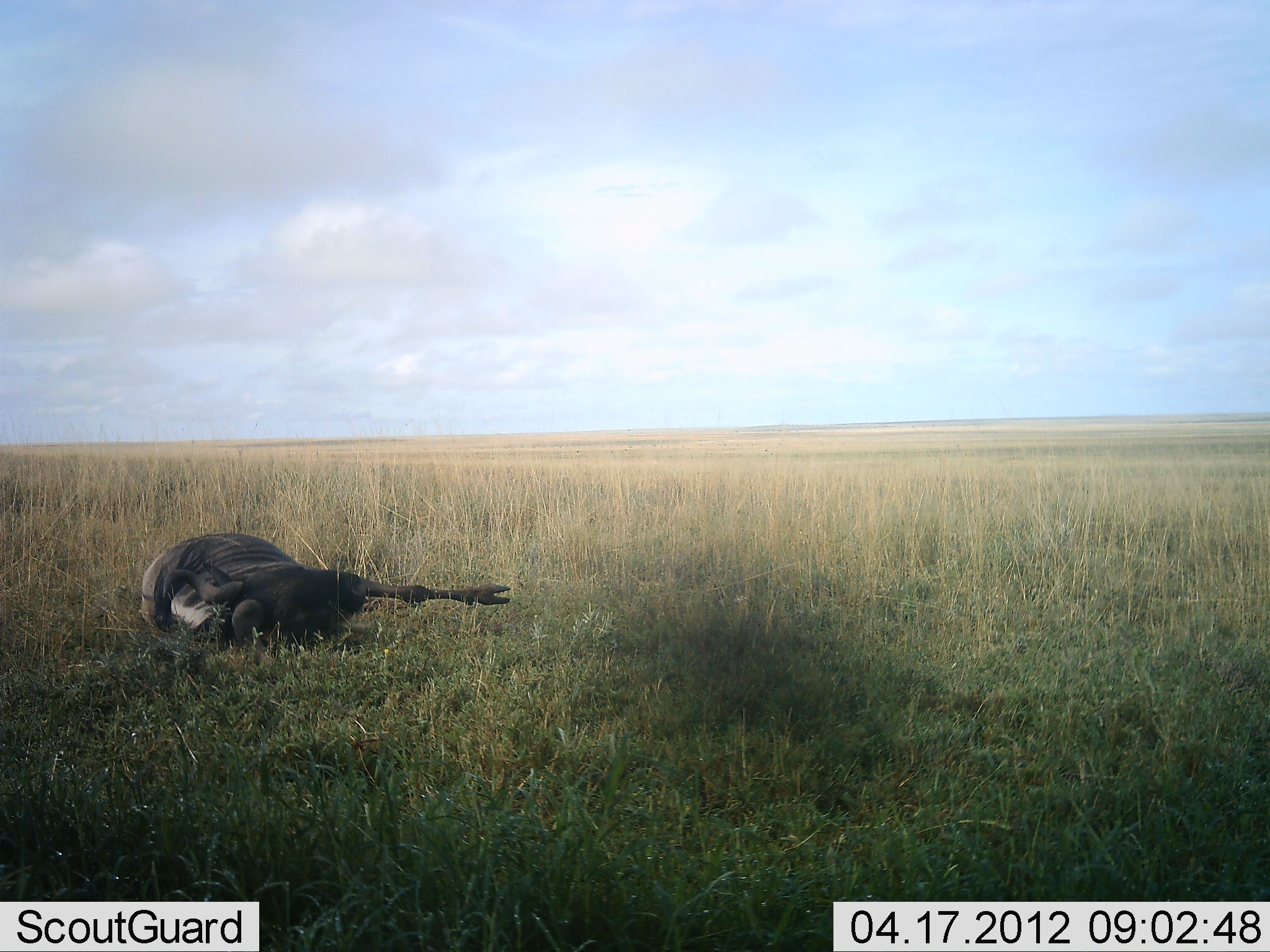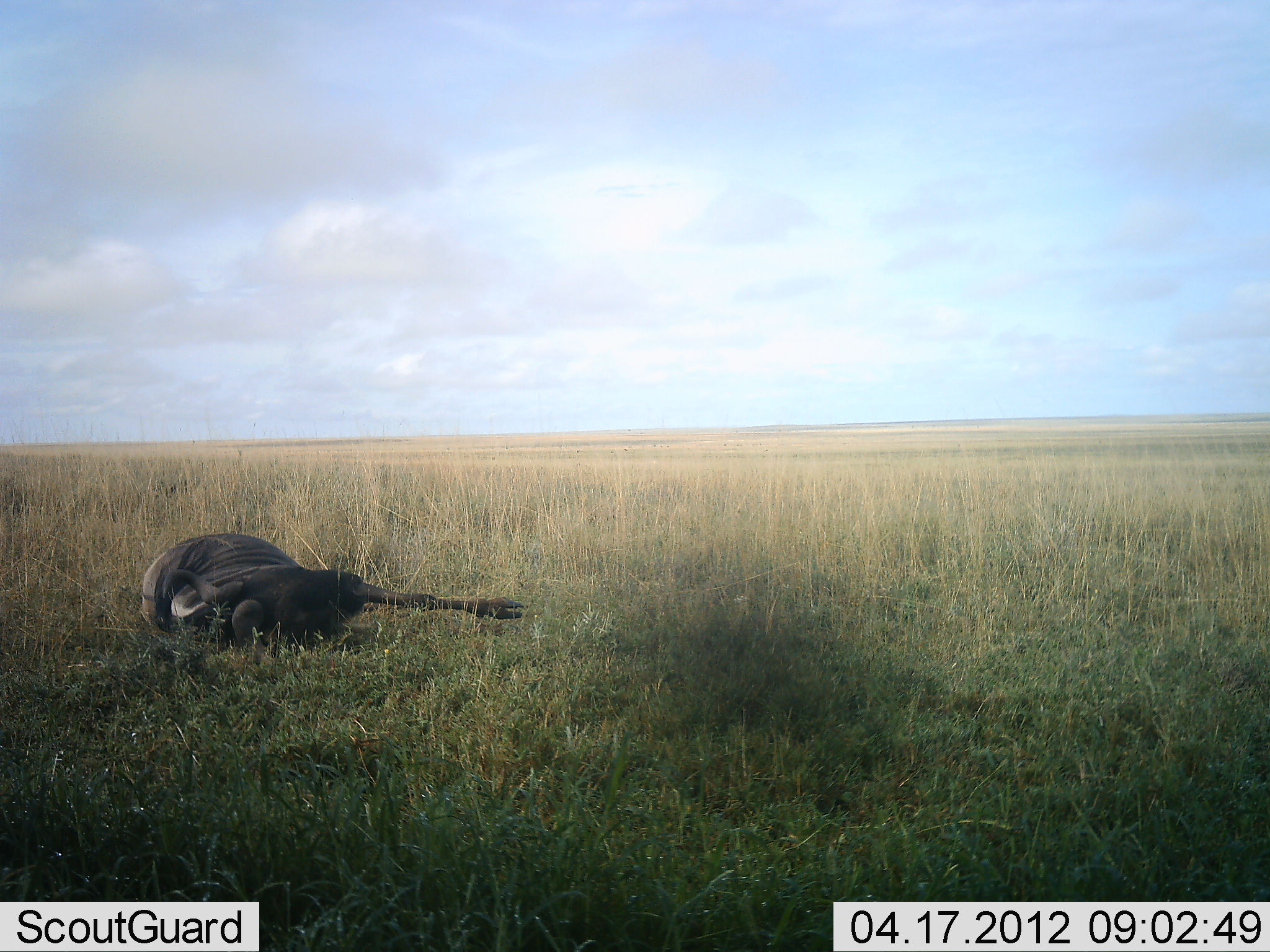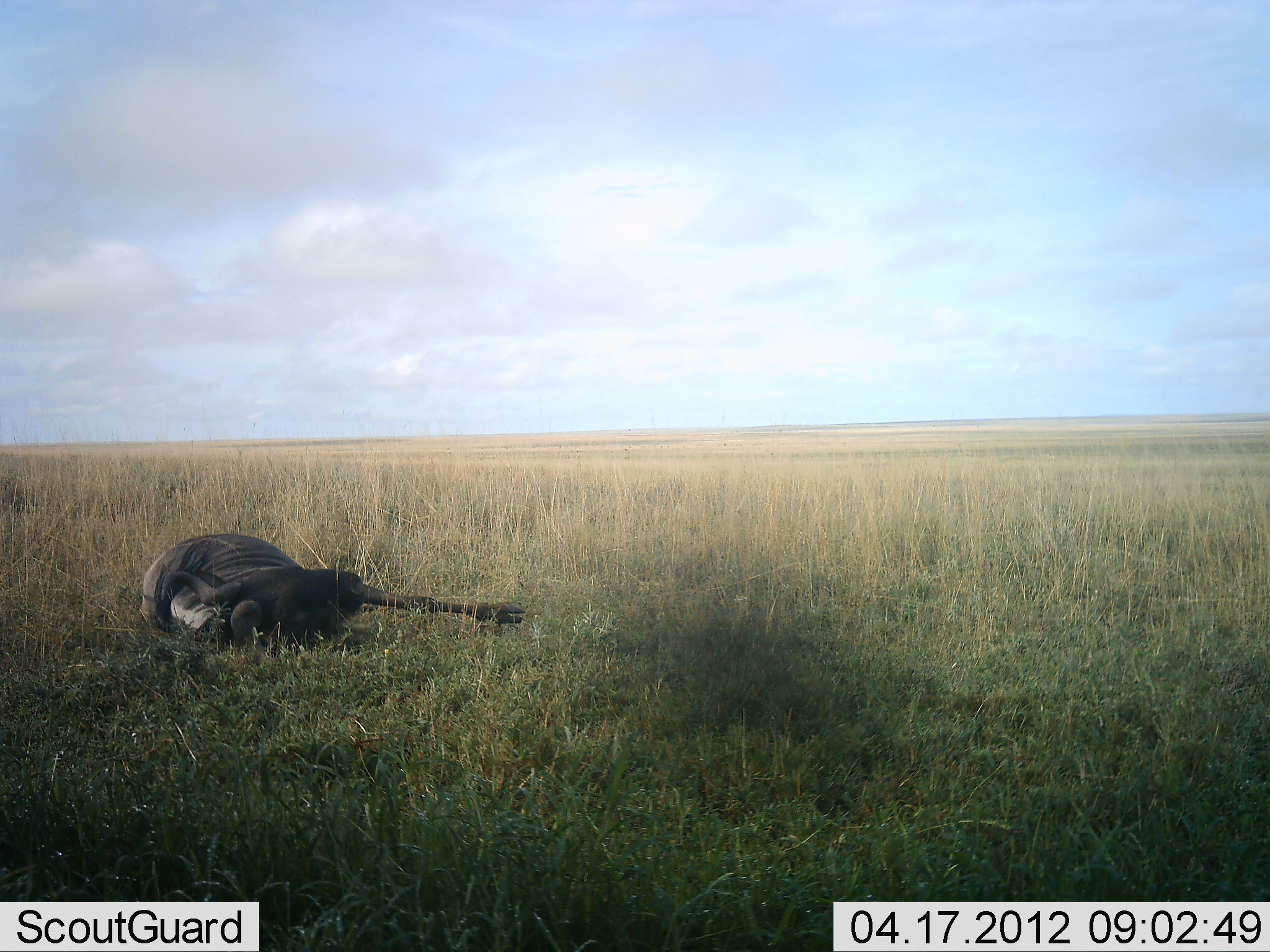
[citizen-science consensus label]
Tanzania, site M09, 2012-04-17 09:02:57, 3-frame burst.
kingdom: Animalia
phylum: Chordata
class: Mammalia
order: Artiodactyla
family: Bovidae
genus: Connochaetes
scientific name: Connochaetes taurinus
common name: blue wildebeest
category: wildebeest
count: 1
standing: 0%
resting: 100%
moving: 5%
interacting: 0%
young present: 0%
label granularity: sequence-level